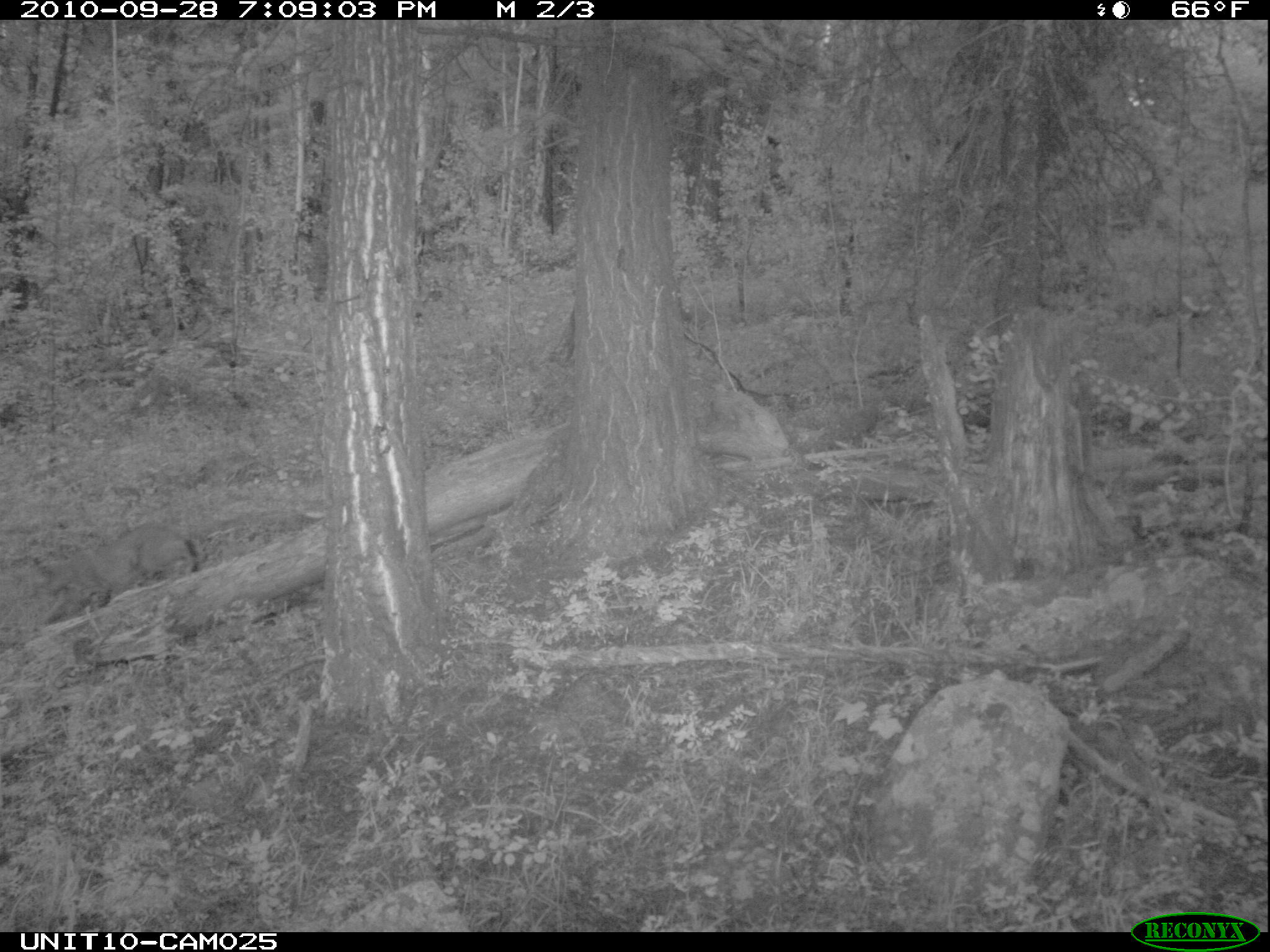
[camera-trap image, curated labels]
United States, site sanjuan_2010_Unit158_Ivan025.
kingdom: Animalia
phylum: Chordata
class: Mammalia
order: Carnivora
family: Felidae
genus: Lynx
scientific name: Lynx rufus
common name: bobcat